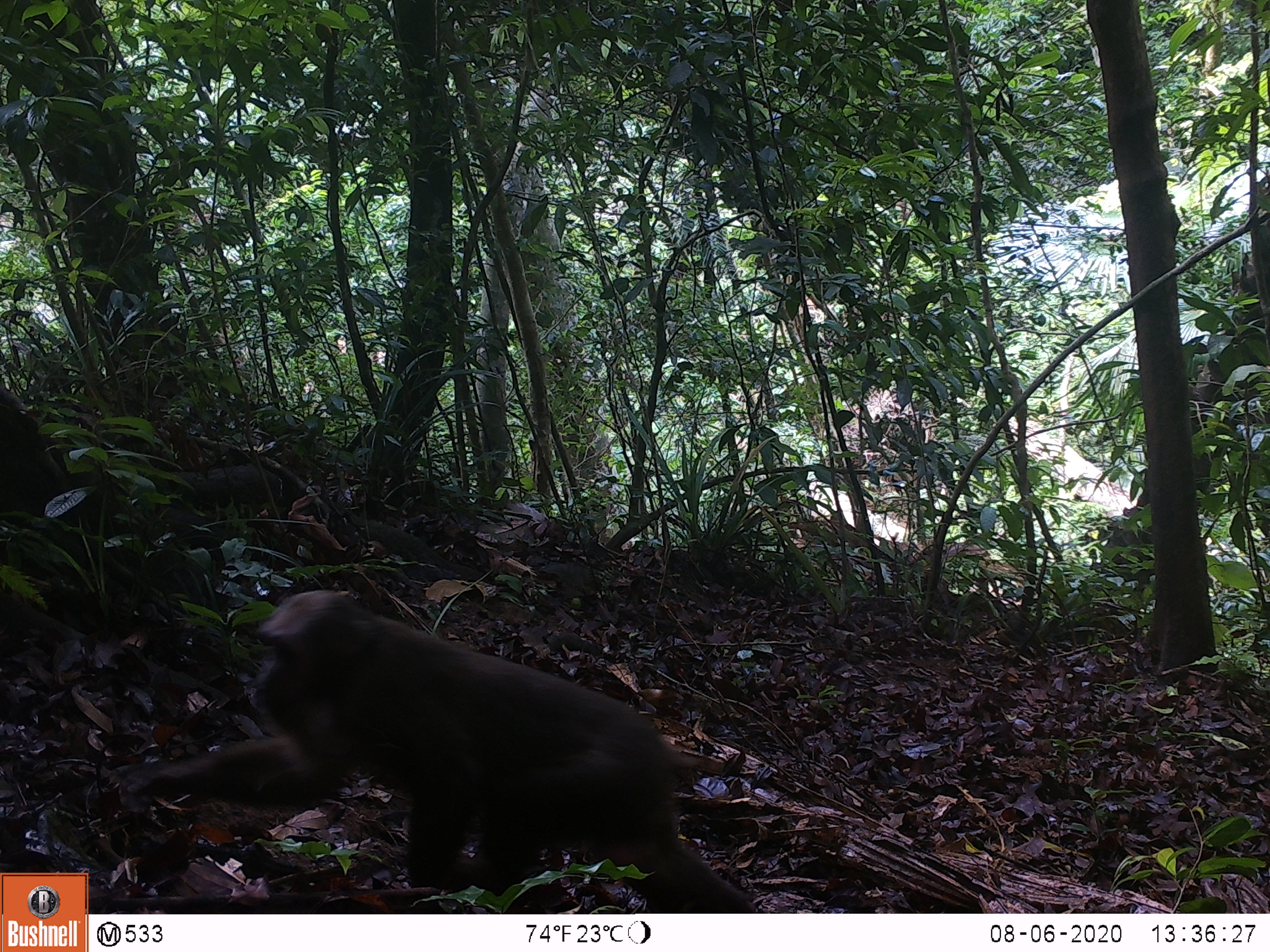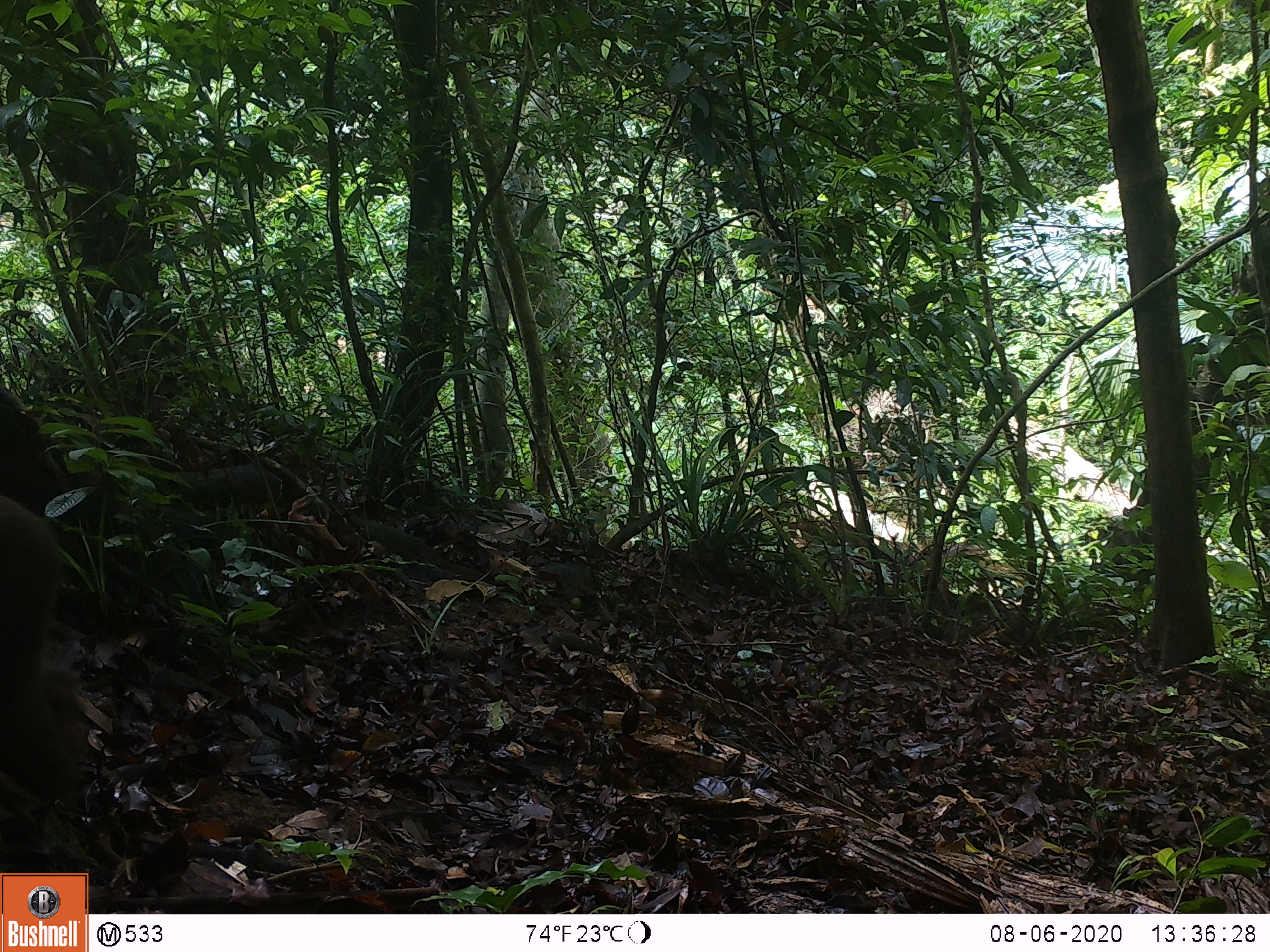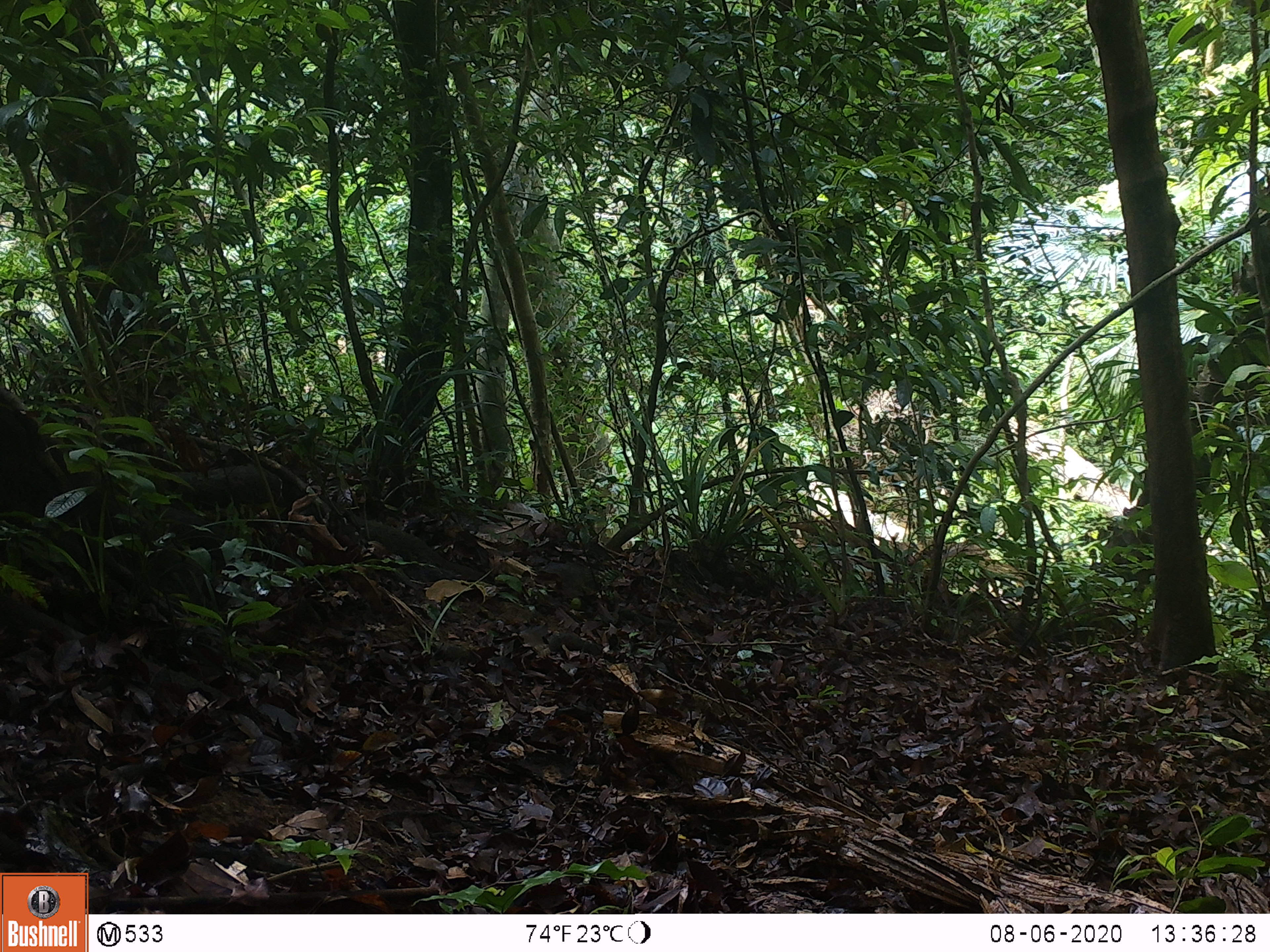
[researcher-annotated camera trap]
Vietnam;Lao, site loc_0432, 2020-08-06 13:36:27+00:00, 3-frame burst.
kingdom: Animalia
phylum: Chordata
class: Mammalia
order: Primates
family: Cercopithecidae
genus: Macaca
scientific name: Macaca arctoides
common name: stump-tailed macaque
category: stump tailed macaque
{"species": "stump tailed macaque (stump-tailed macaque) (Macaca arctoides)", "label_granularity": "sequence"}